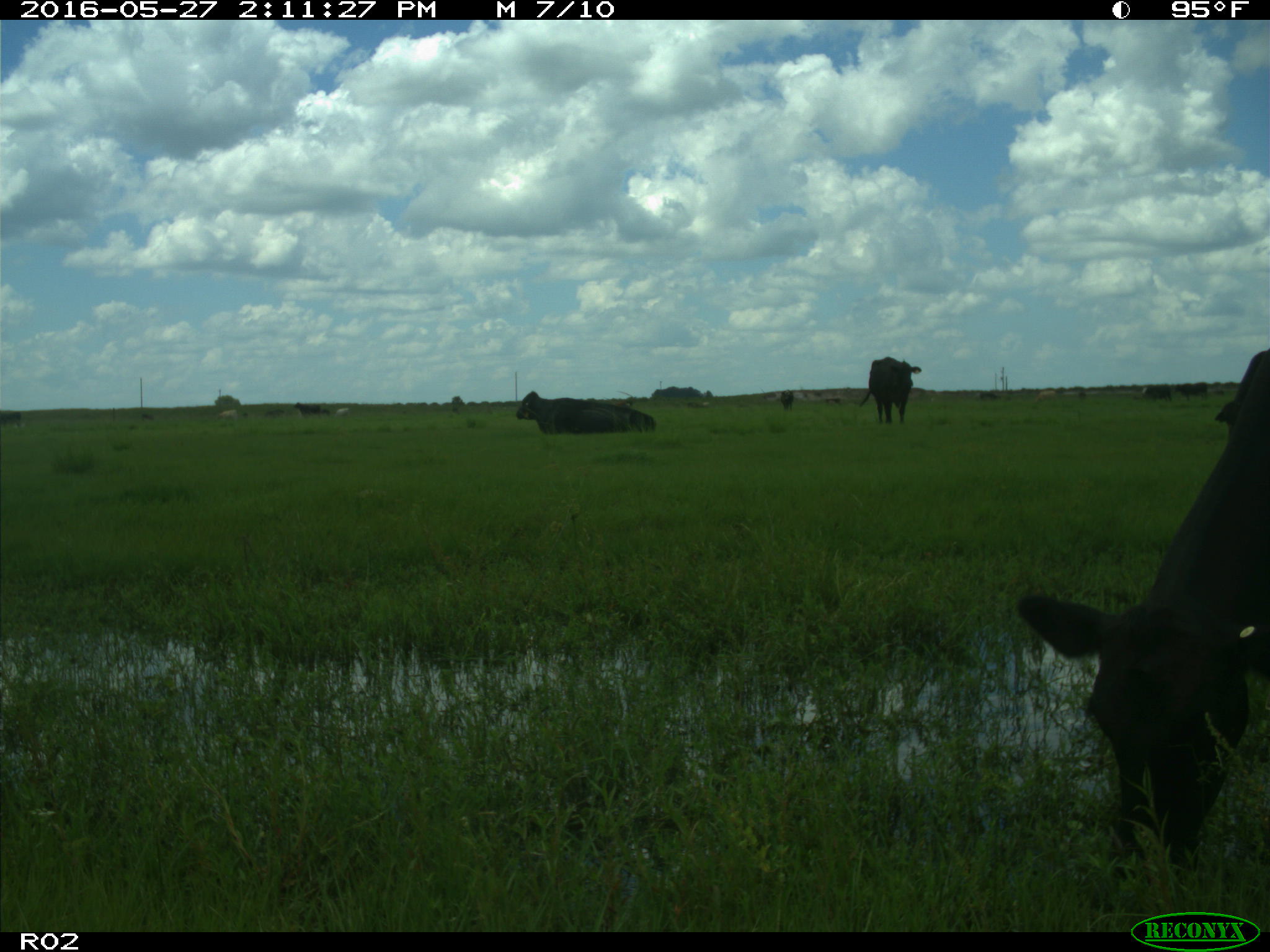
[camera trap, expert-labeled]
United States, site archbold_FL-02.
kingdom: Animalia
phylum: Chordata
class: Mammalia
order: Artiodactyla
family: Bovidae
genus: Bos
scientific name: Bos taurus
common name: domestic cow